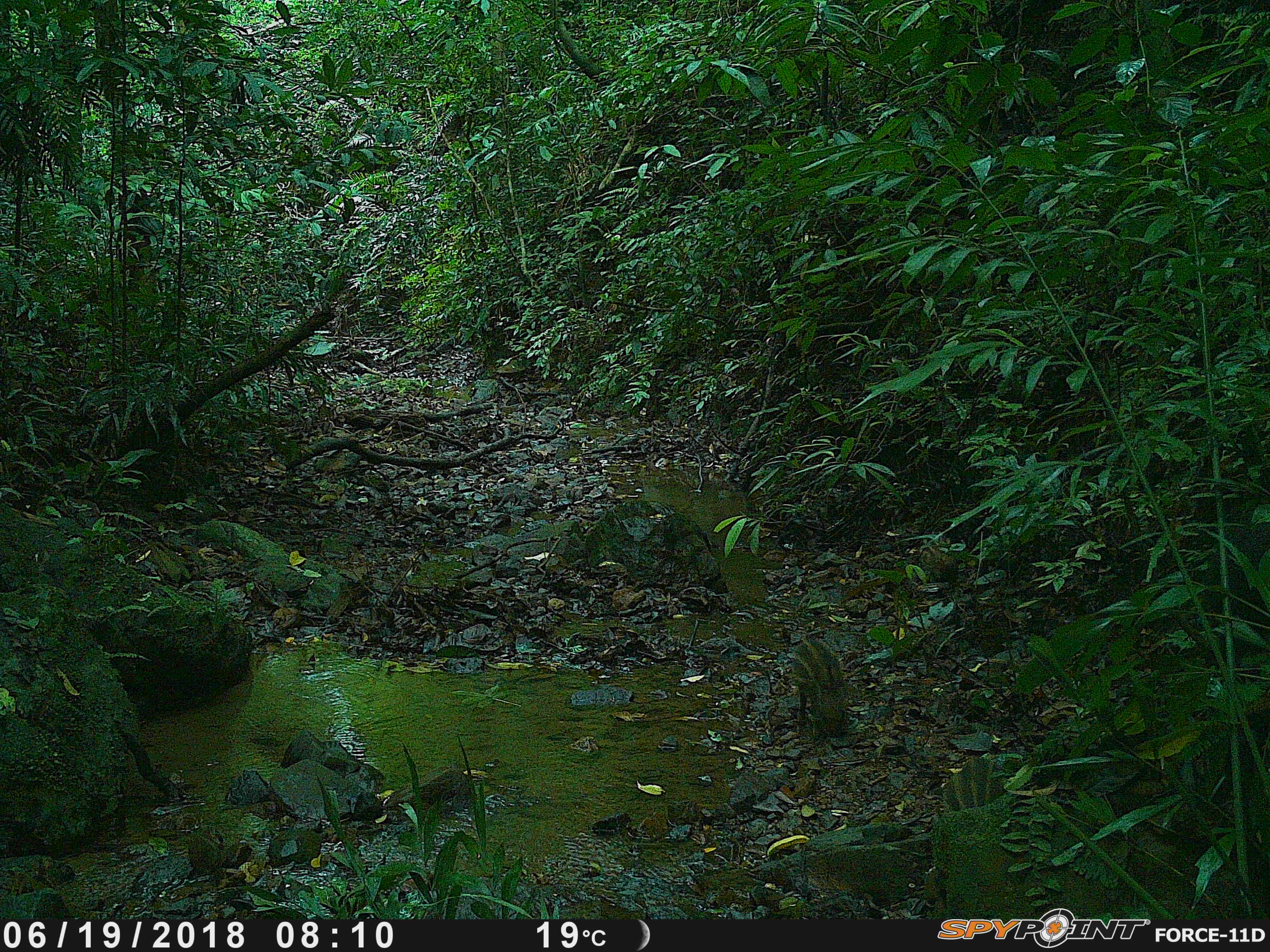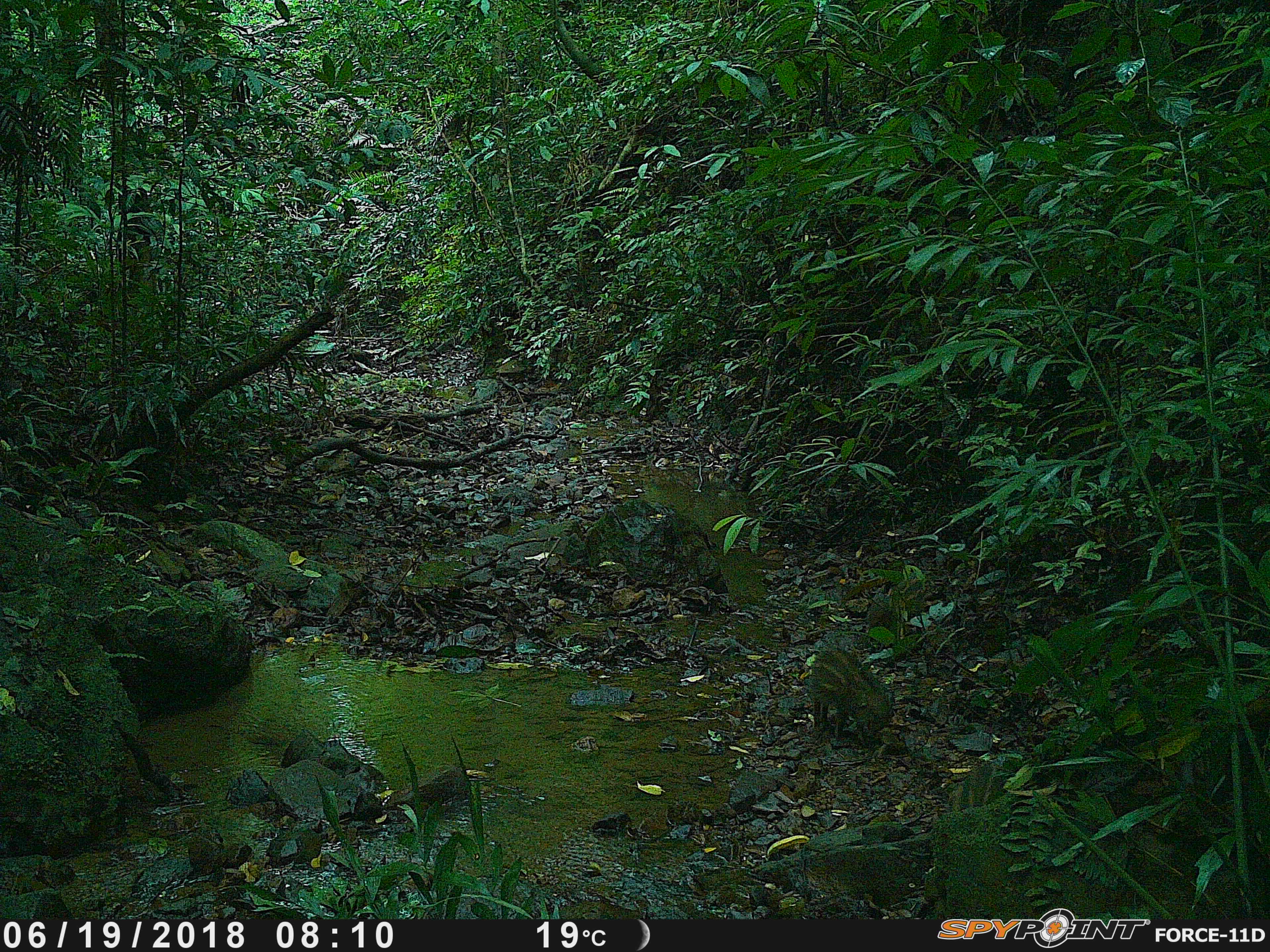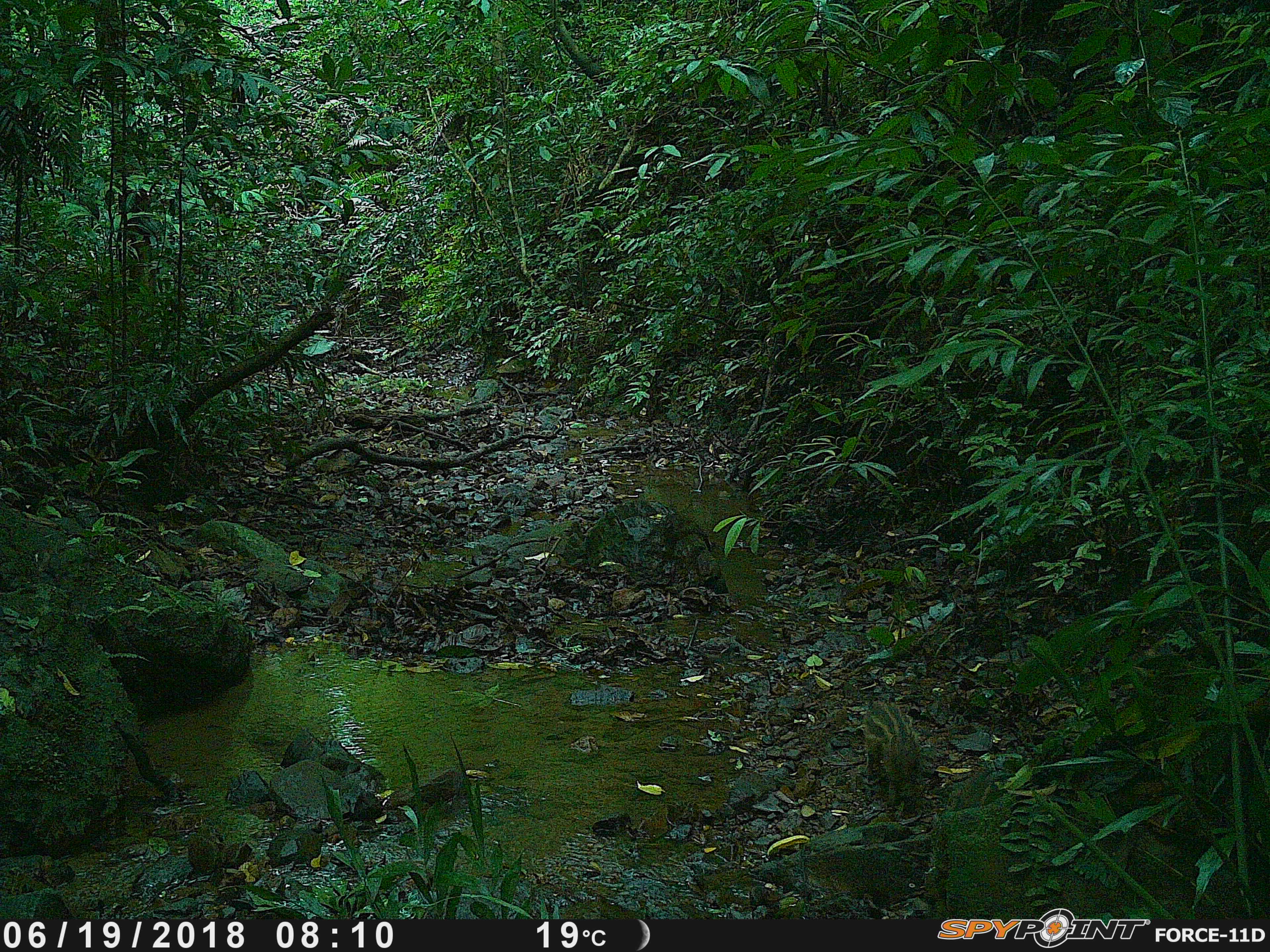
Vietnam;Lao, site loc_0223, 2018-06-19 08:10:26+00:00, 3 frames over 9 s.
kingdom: Animalia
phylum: Chordata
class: Mammalia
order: Artiodactyla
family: Suidae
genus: Sus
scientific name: Sus scrofa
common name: eurasian wild pig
Eurasian wild pig (Sus scrofa). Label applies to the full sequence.